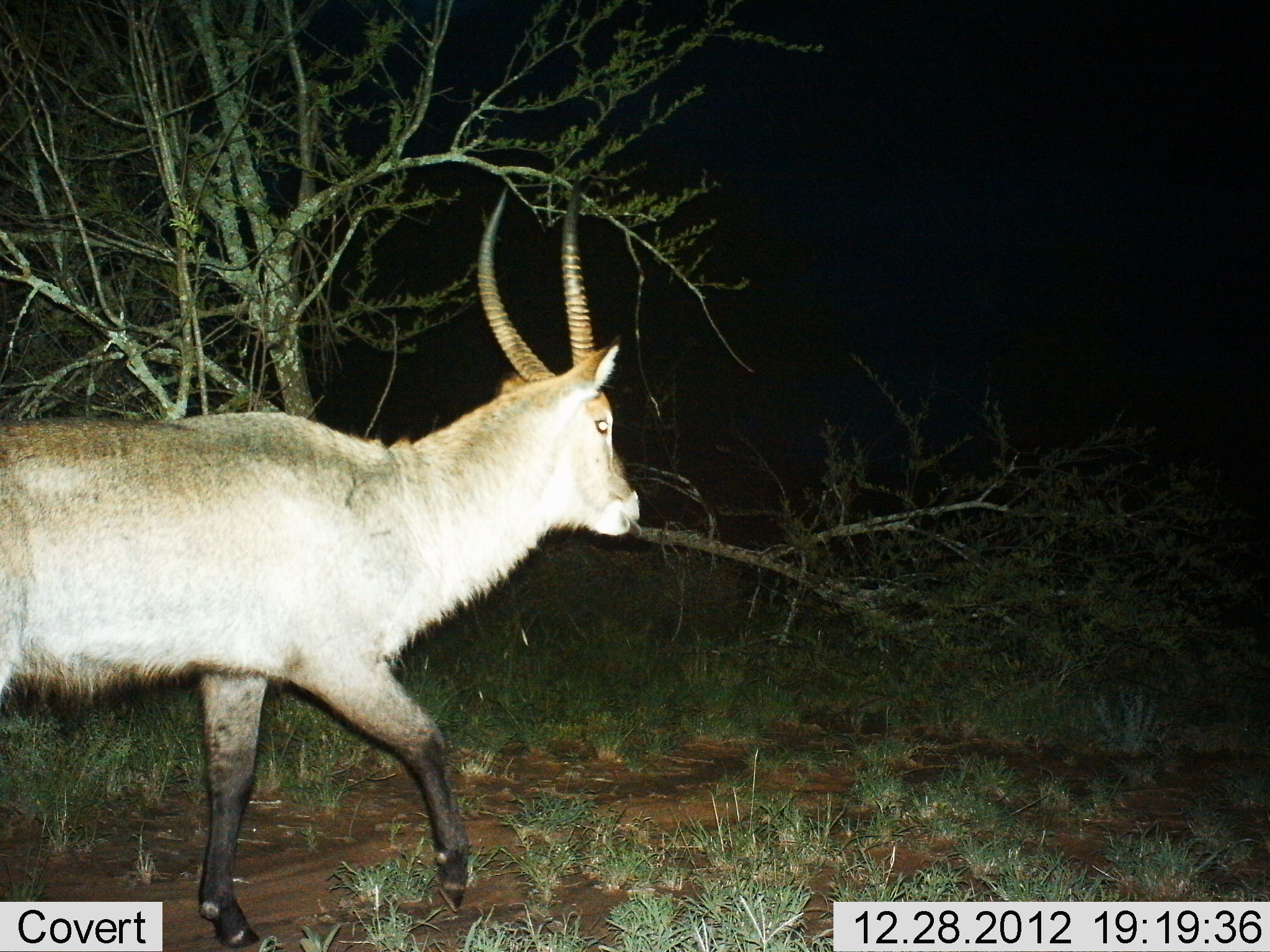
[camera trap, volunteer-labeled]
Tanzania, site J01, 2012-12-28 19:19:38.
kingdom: Animalia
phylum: Chordata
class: Mammalia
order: Artiodactyla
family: Bovidae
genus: Kobus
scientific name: Kobus ellipsiprymnus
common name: waterbuck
Waterbuck (Kobus ellipsiprymnus), count 1. Behavior (volunteer vote fractions): standing 7%, resting 0%, moving 93%, interacting 0%. Young present (vote fraction): 0%. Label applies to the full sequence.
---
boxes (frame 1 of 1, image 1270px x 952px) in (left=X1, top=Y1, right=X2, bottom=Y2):
animal: (left=0, top=186, right=643, bottom=952)